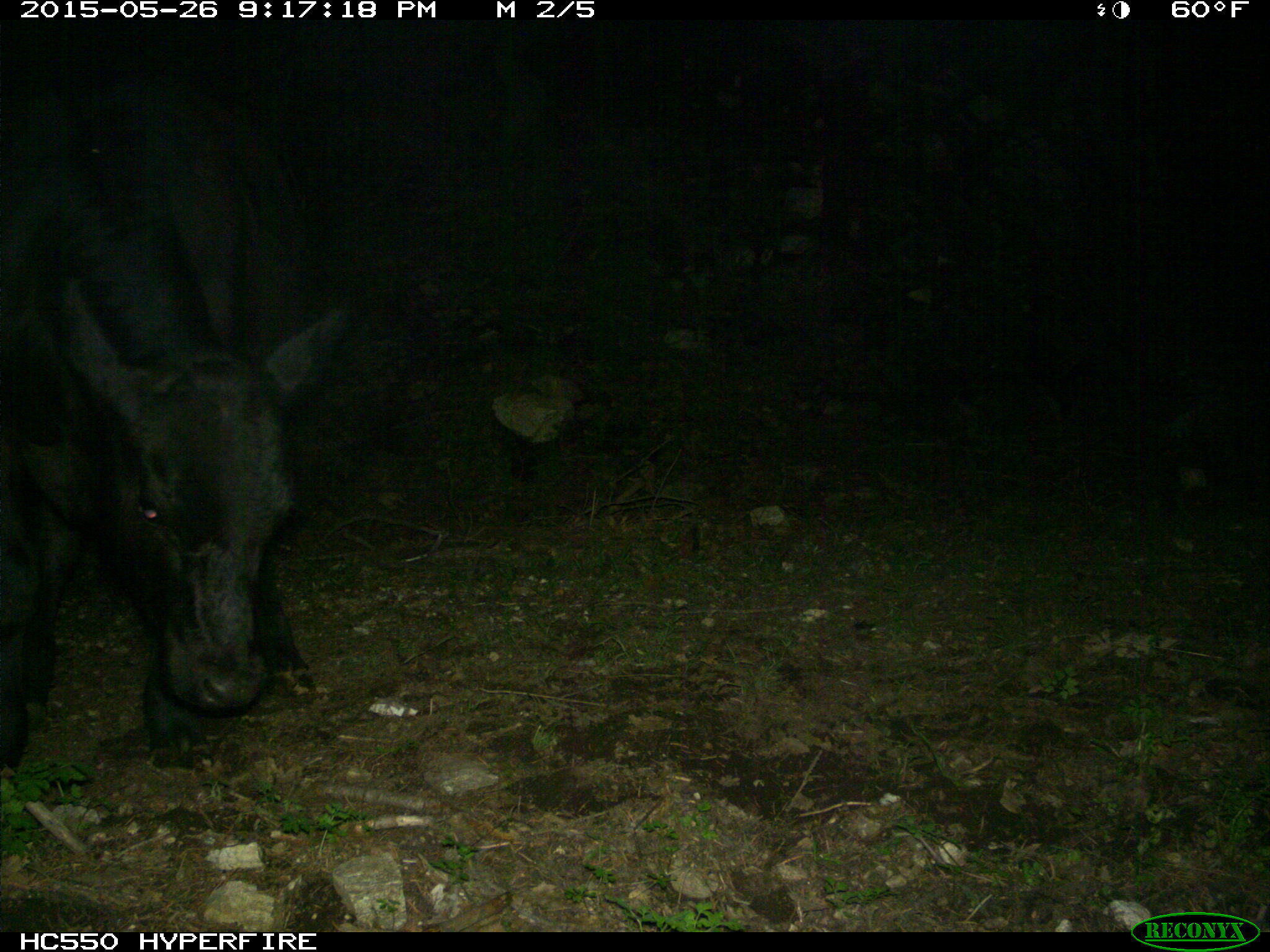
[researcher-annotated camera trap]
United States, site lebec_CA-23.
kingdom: Animalia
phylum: Chordata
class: Mammalia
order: Artiodactyla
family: Bovidae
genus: Bos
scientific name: Bos taurus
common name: domestic cow